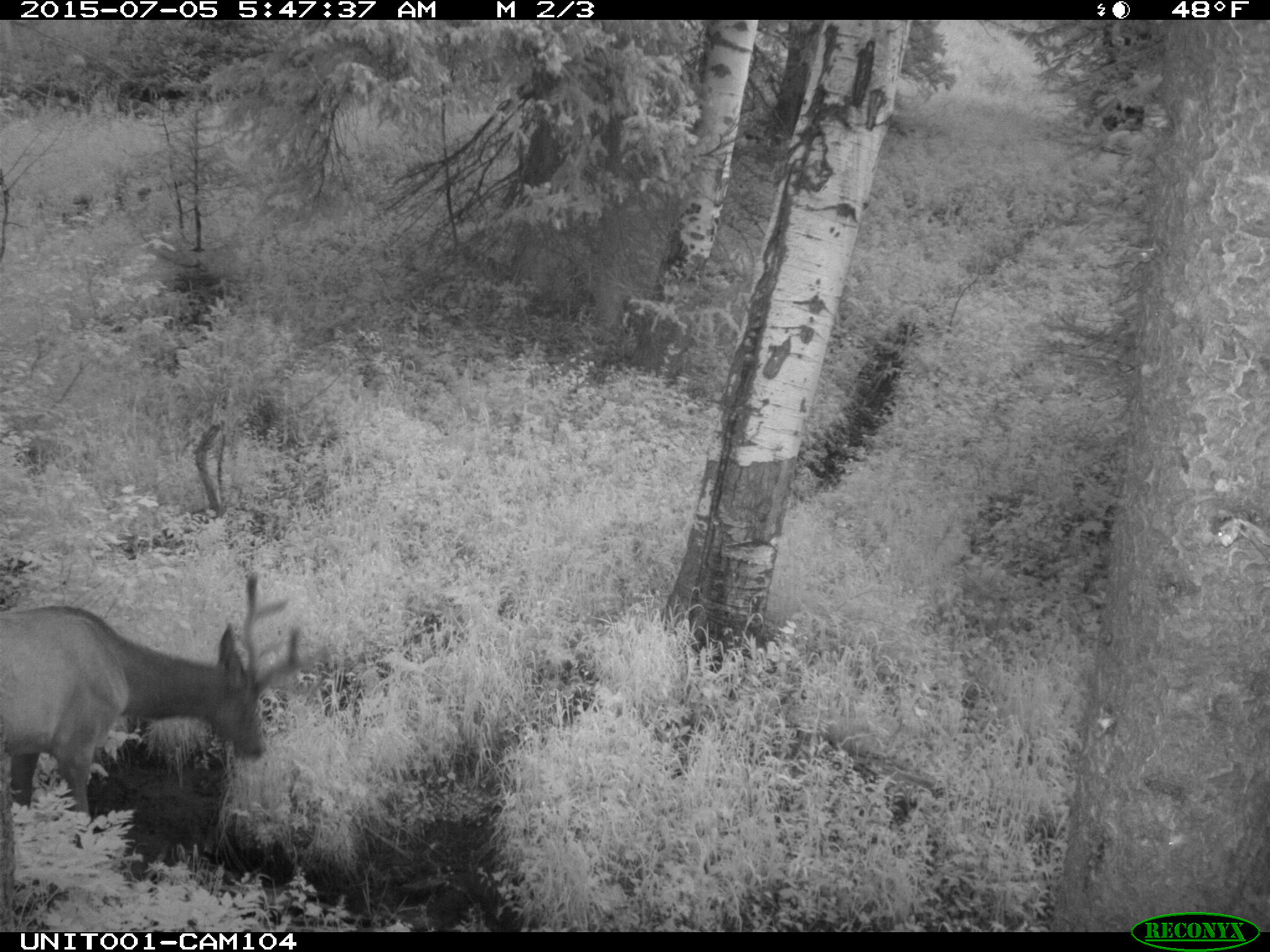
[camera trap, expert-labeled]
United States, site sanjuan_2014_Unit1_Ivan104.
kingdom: Animalia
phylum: Chordata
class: Mammalia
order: Artiodactyla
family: Cervidae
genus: Cervus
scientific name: Cervus elaphus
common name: red deer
Cervus elaphus (red deer).